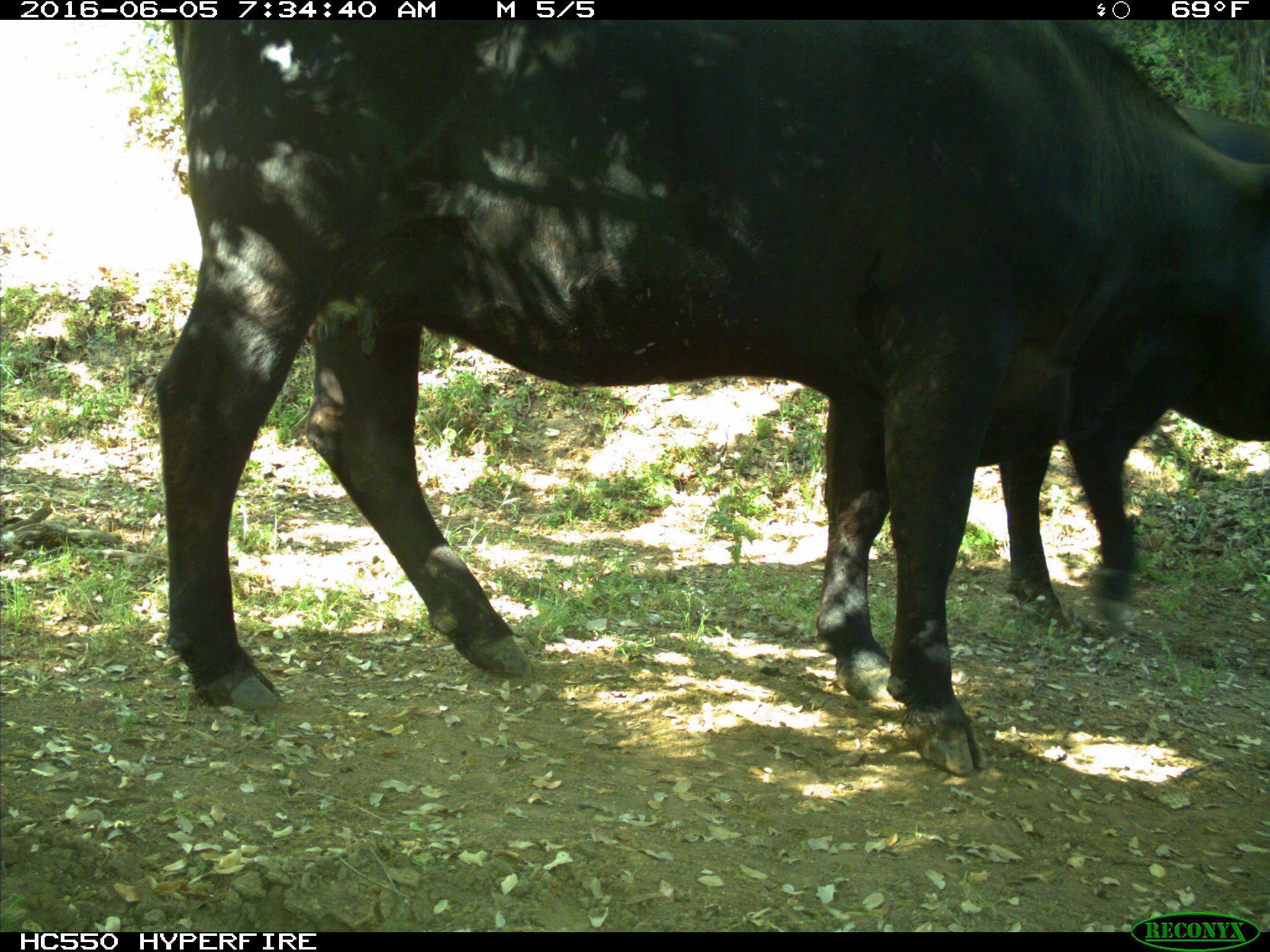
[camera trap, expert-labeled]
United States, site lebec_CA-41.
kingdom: Animalia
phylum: Chordata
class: Mammalia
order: Artiodactyla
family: Bovidae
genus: Bos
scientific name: Bos taurus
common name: domestic cow